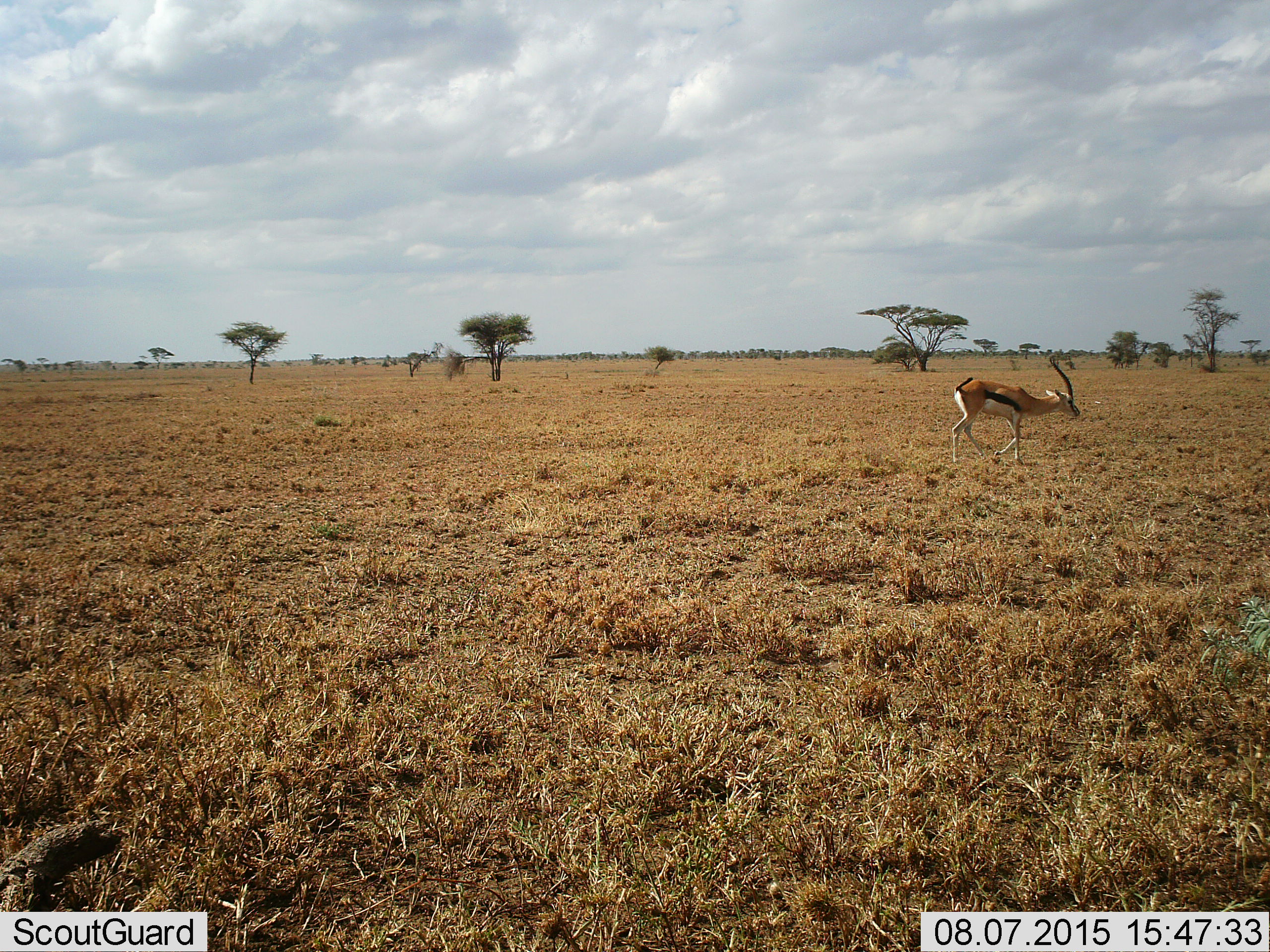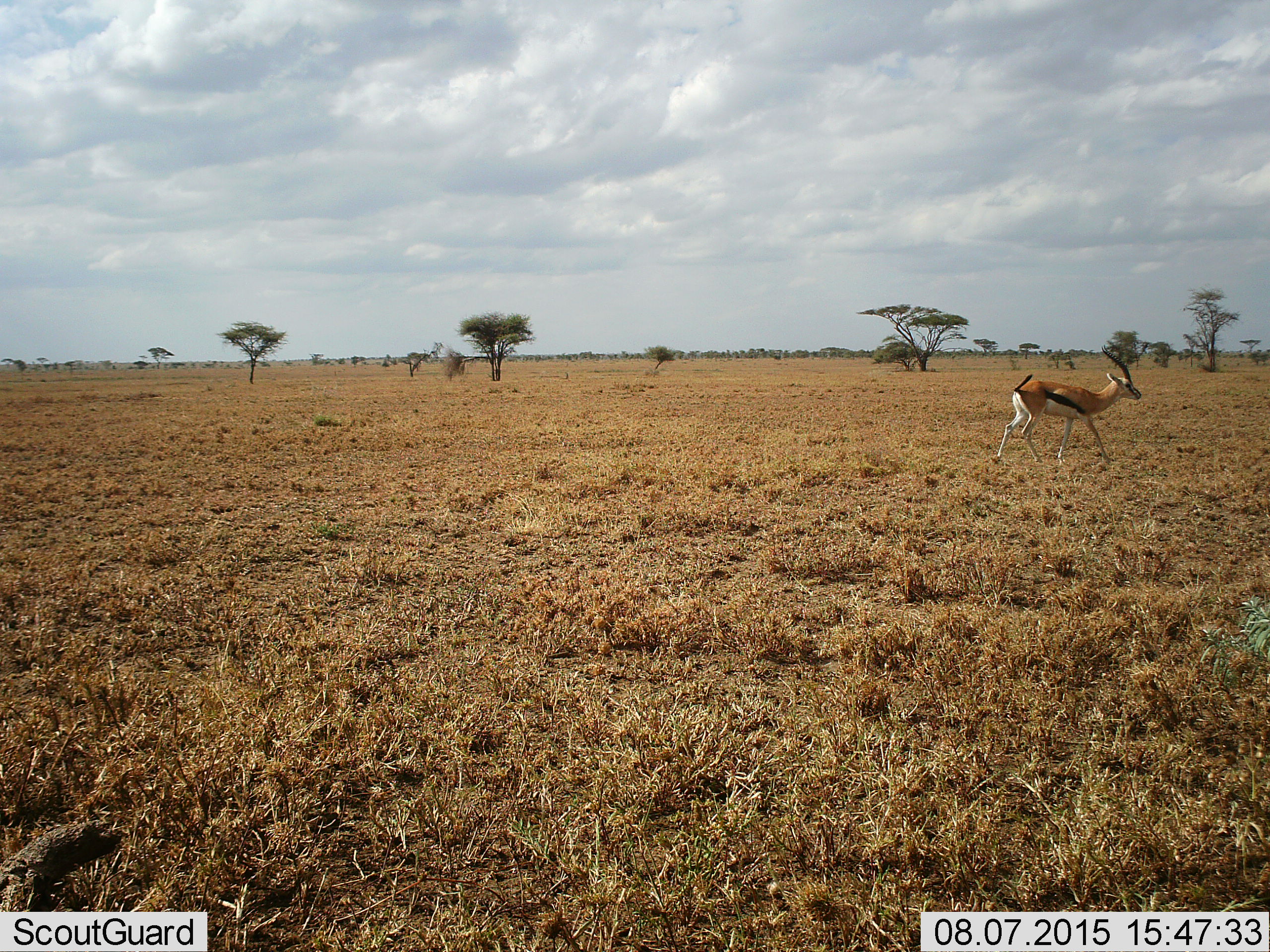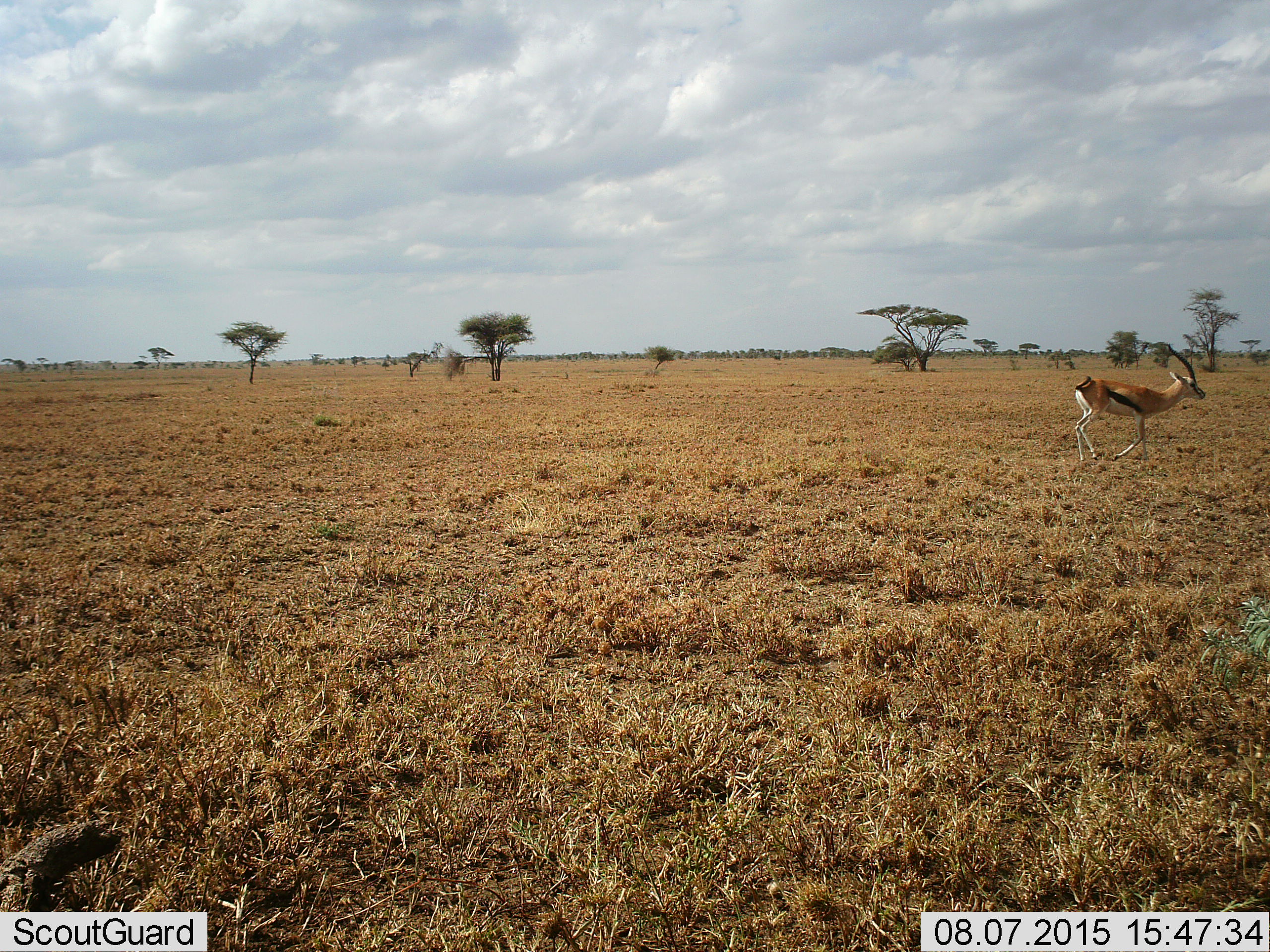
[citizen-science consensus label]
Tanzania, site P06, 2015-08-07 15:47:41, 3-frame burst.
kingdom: Animalia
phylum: Chordata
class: Mammalia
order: Artiodactyla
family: Bovidae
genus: Eudorcas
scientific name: Eudorcas thomsonii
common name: thomson's gazelle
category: gazellethomsons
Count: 1.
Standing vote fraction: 0%.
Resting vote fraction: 0%.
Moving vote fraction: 100%.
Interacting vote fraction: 0%.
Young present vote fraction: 0%.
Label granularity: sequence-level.